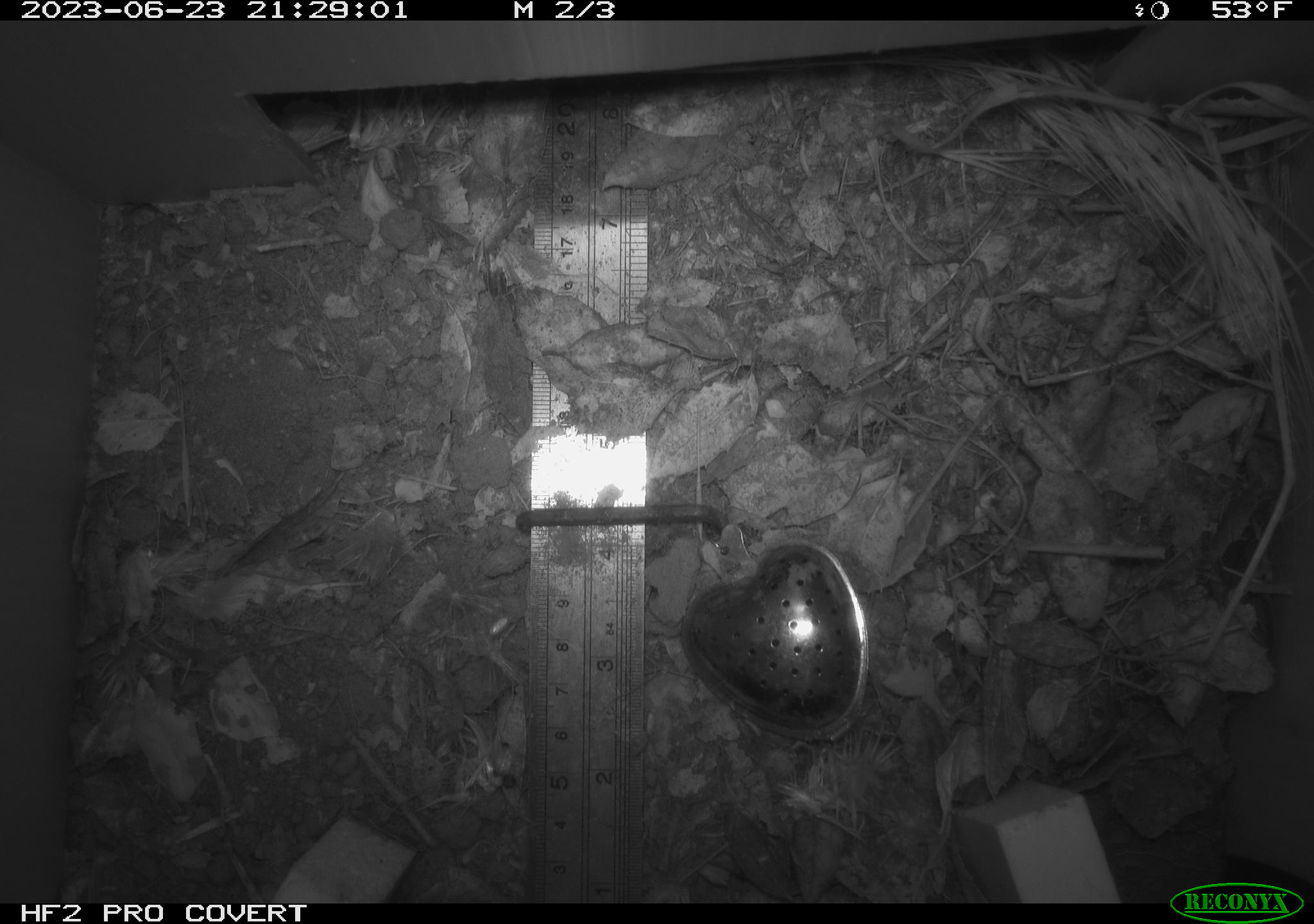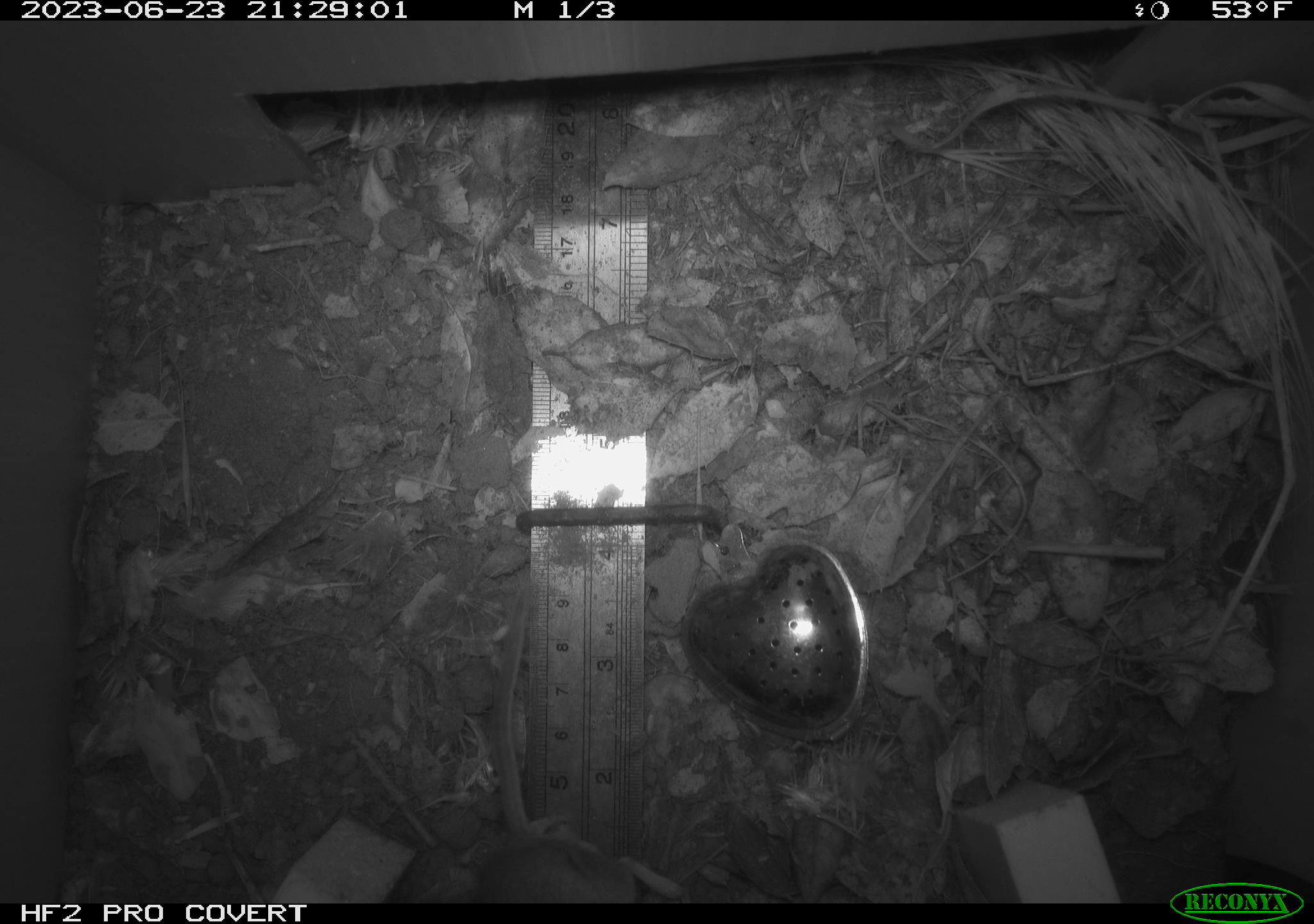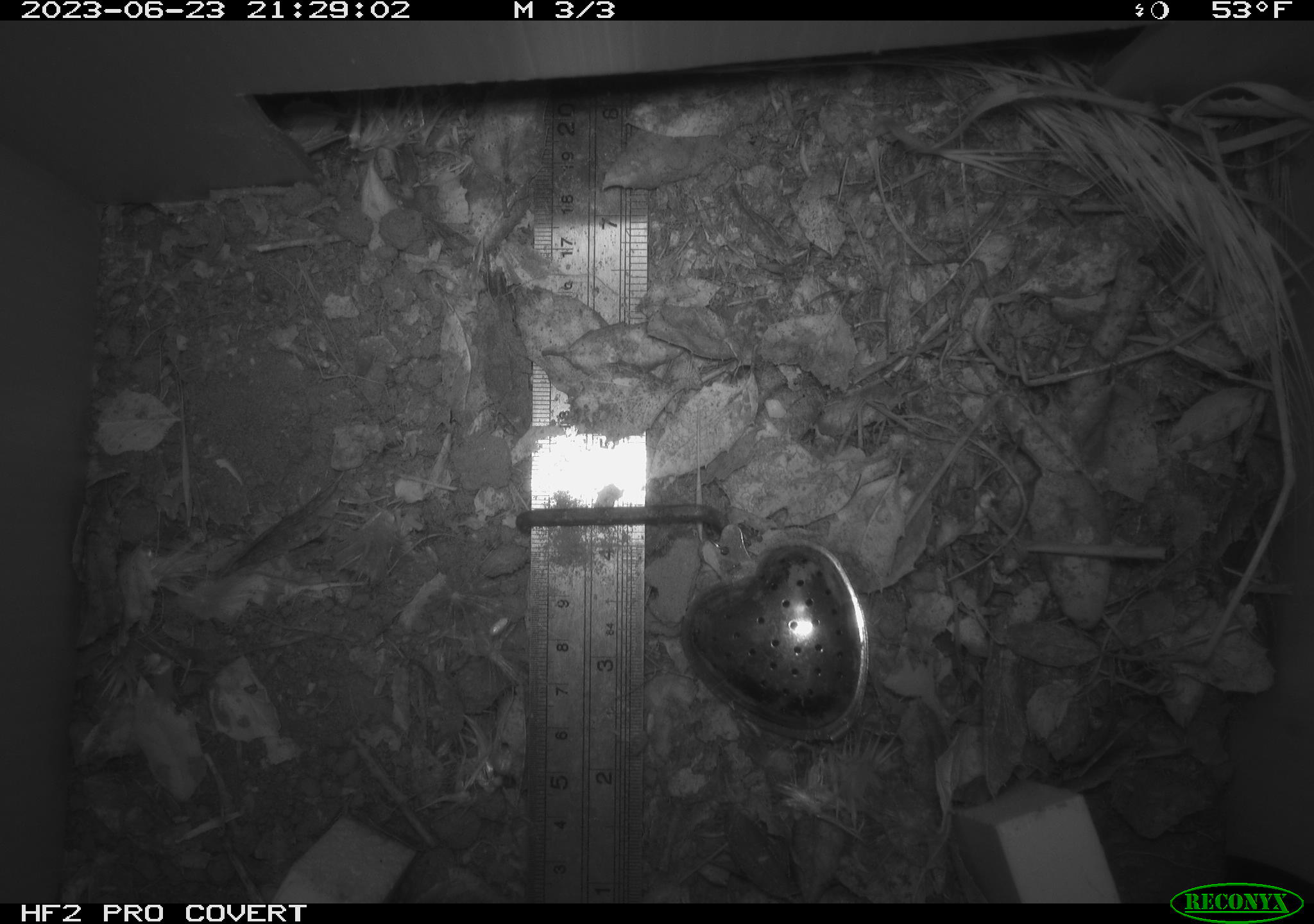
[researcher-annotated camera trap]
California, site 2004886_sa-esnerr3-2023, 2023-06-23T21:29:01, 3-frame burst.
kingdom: Animalia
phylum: Chordata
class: Mammalia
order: Rodentia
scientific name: Rodentia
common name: mouse species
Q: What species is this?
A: Mouse species (Rodentia).